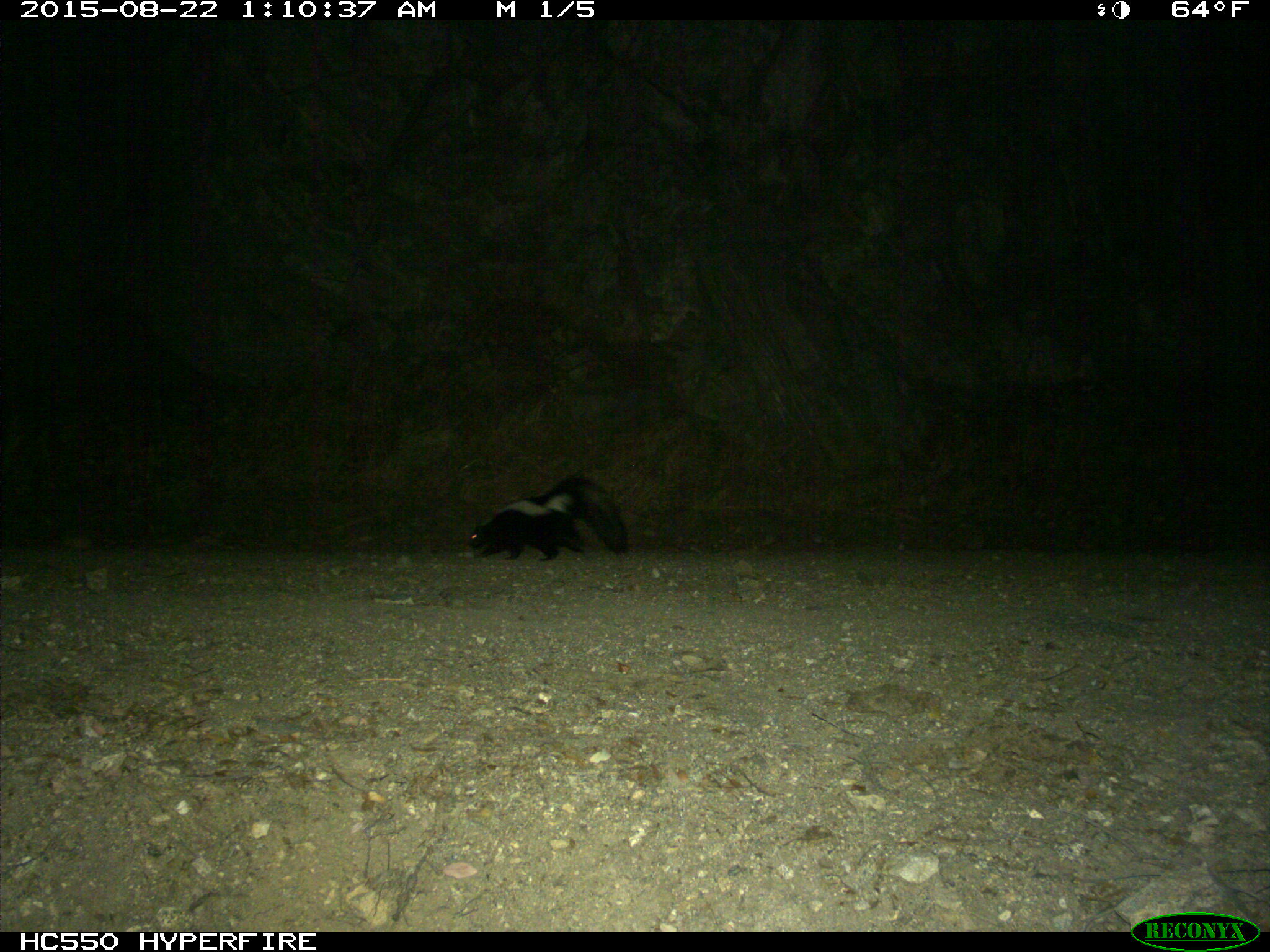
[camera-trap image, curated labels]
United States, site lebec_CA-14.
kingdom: Animalia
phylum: Chordata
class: Mammalia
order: Carnivora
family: Mephitidae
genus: Mephitis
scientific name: Mephitis mephitis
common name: striped skunk